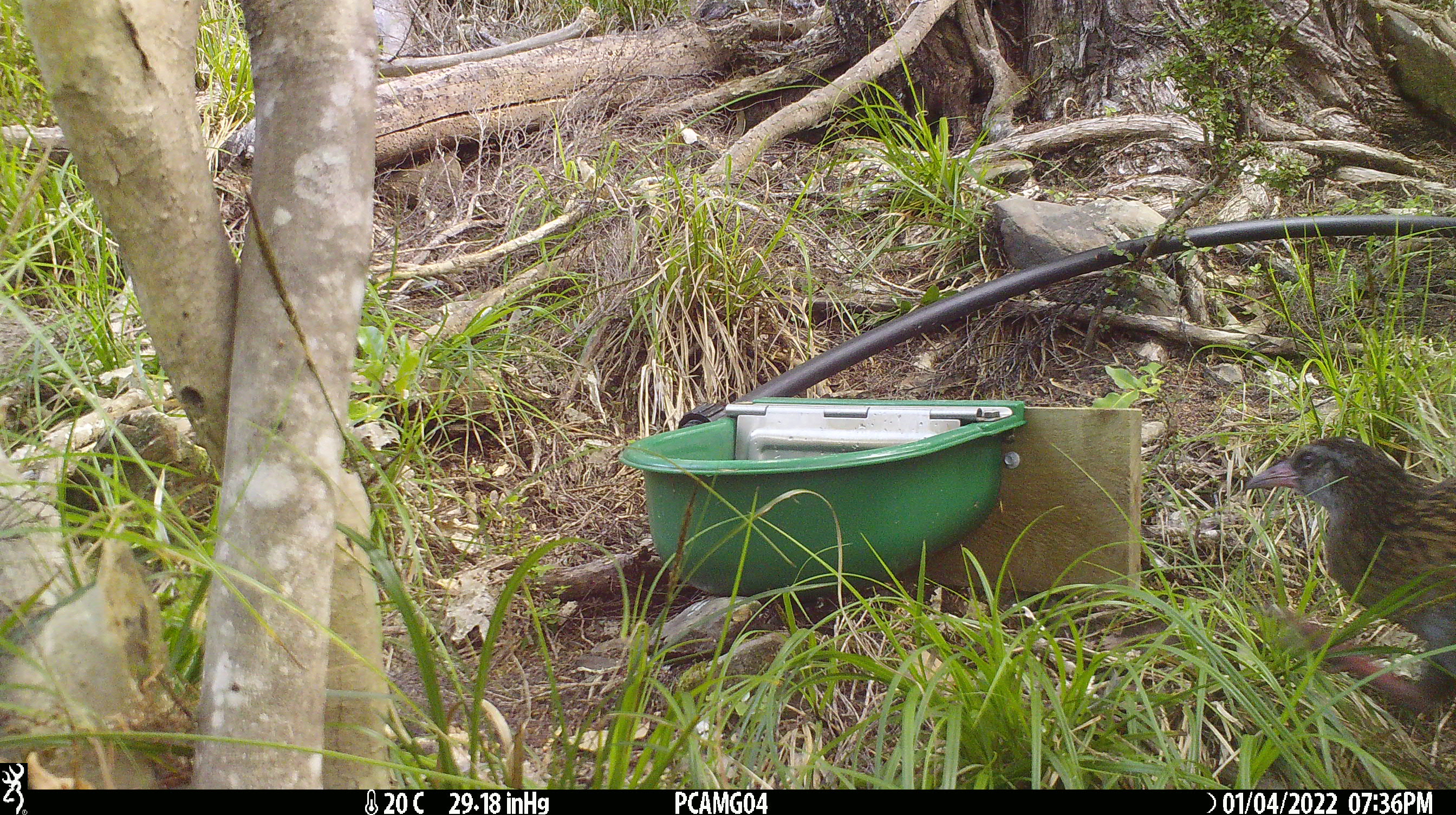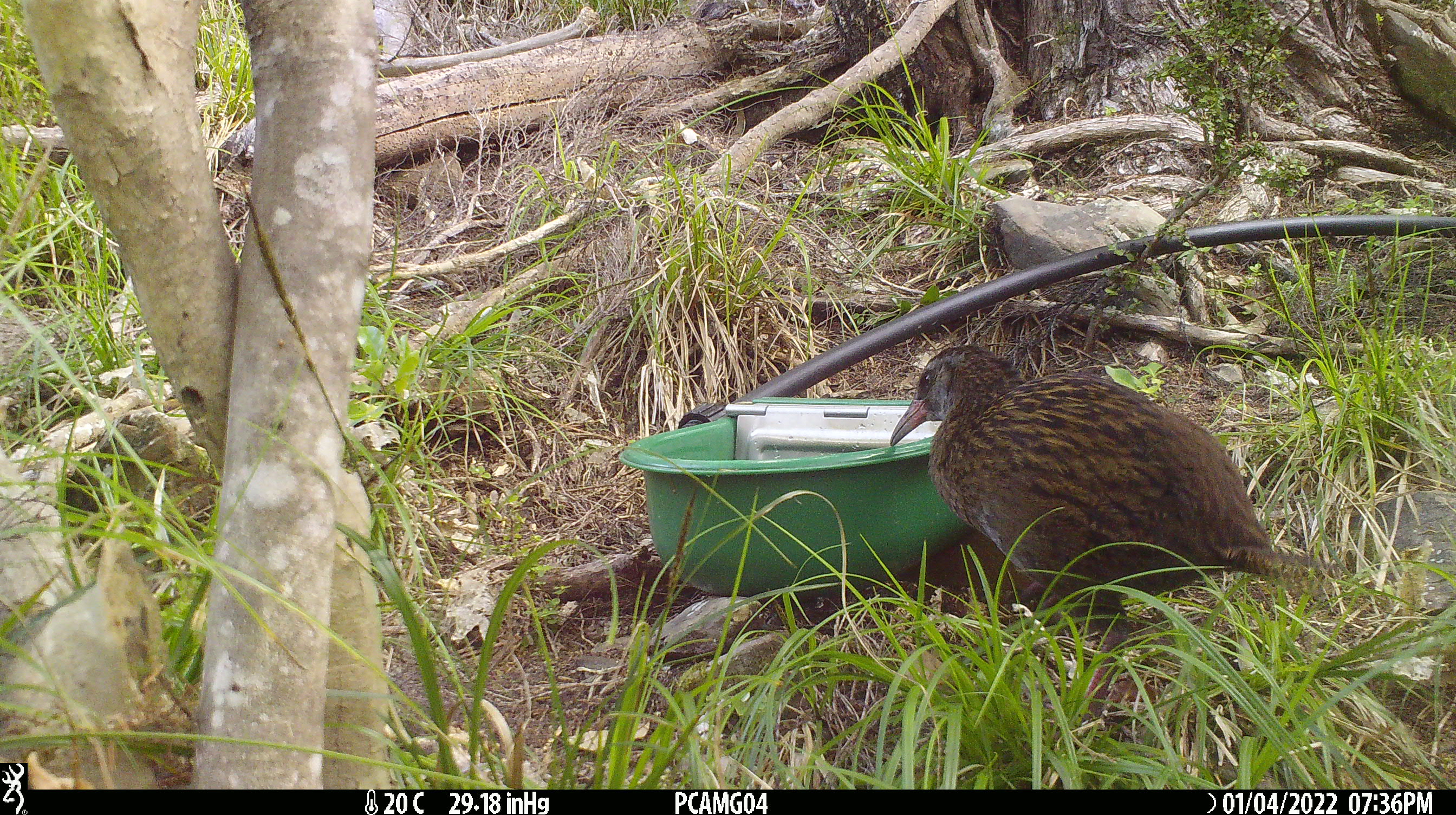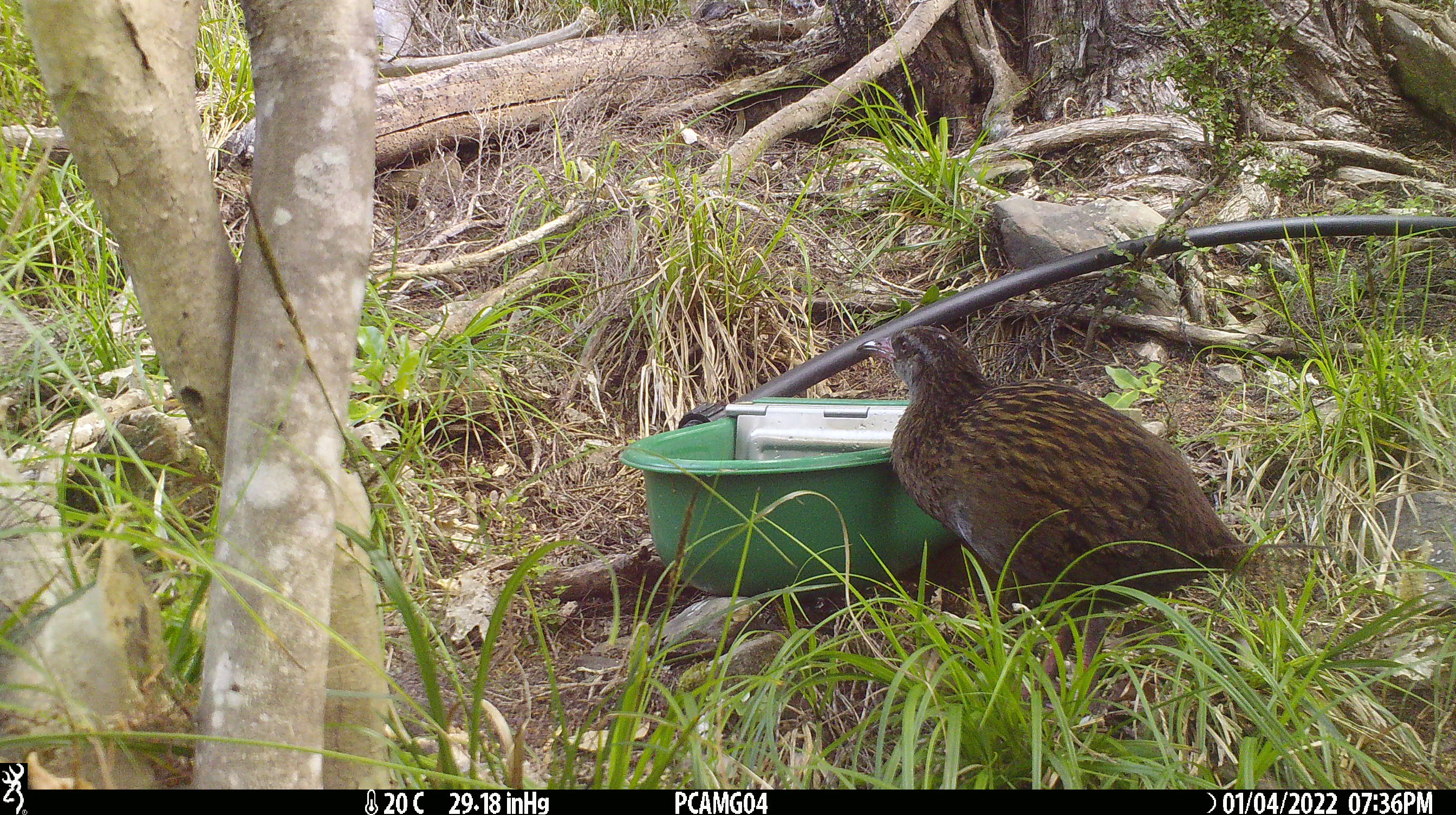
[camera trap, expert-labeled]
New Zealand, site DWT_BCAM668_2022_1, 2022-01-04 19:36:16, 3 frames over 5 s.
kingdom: Animalia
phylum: Chordata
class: Aves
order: Gruiformes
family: Rallidae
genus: Gallirallus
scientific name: Gallirallus australis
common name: weka